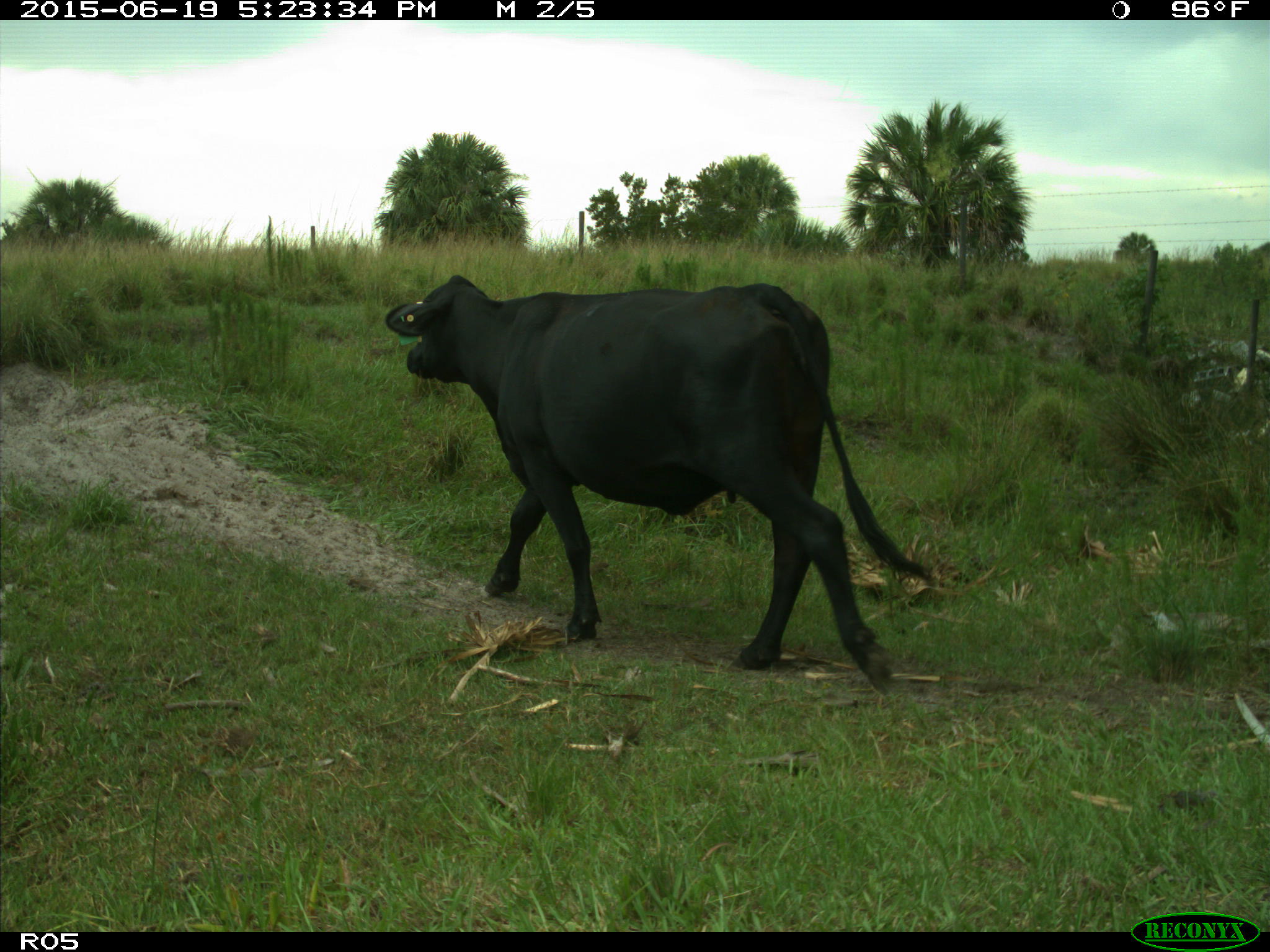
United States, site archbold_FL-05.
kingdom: Animalia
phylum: Chordata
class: Mammalia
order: Artiodactyla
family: Bovidae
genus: Bos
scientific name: Bos taurus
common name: domestic cow